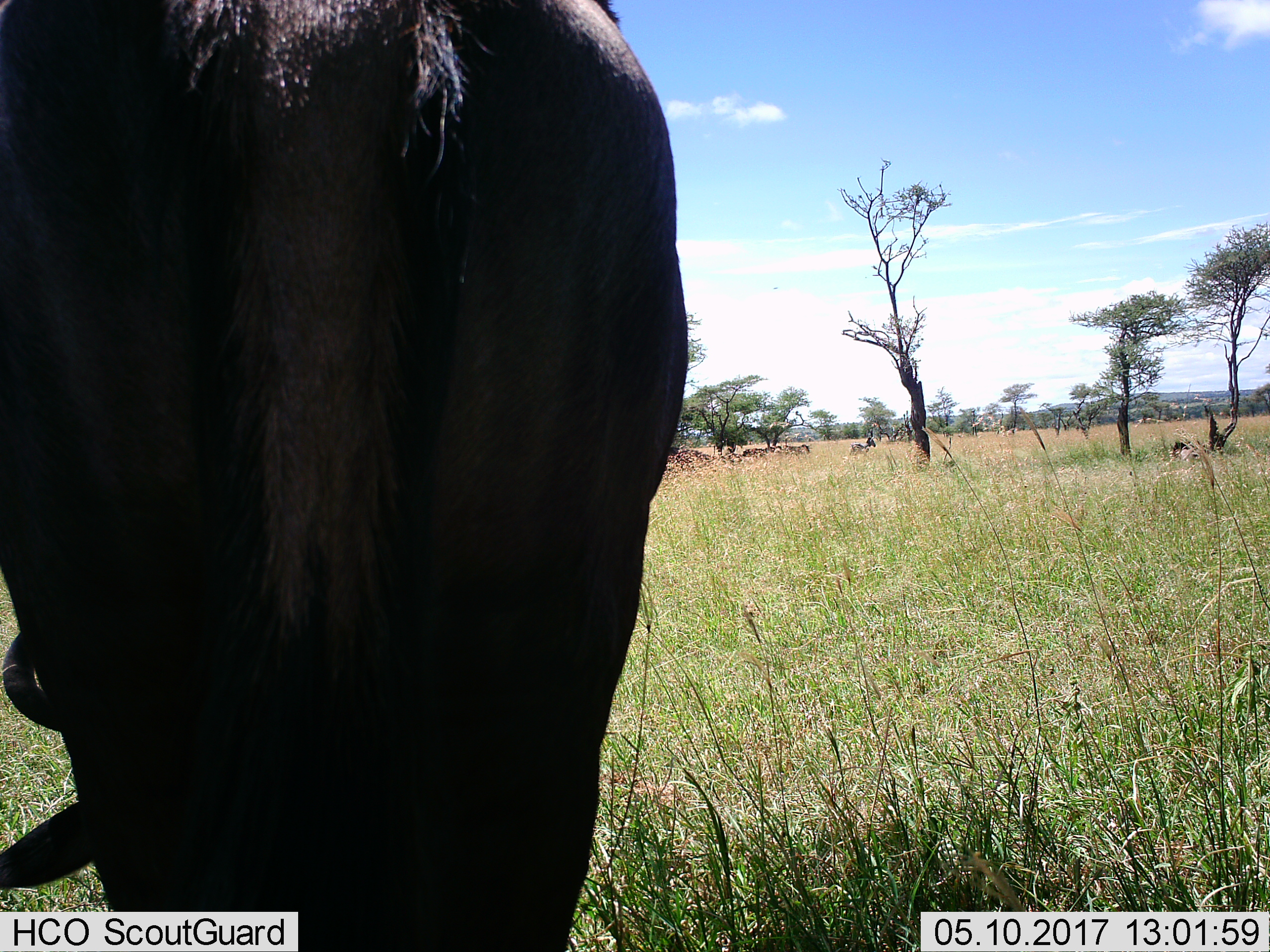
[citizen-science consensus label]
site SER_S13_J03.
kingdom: Animalia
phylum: Chordata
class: Mammalia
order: Artiodactyla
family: Bovidae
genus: Connochaetes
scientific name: Connochaetes taurinus taurinus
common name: blue wildebeest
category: wildebeestblue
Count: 2.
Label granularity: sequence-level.